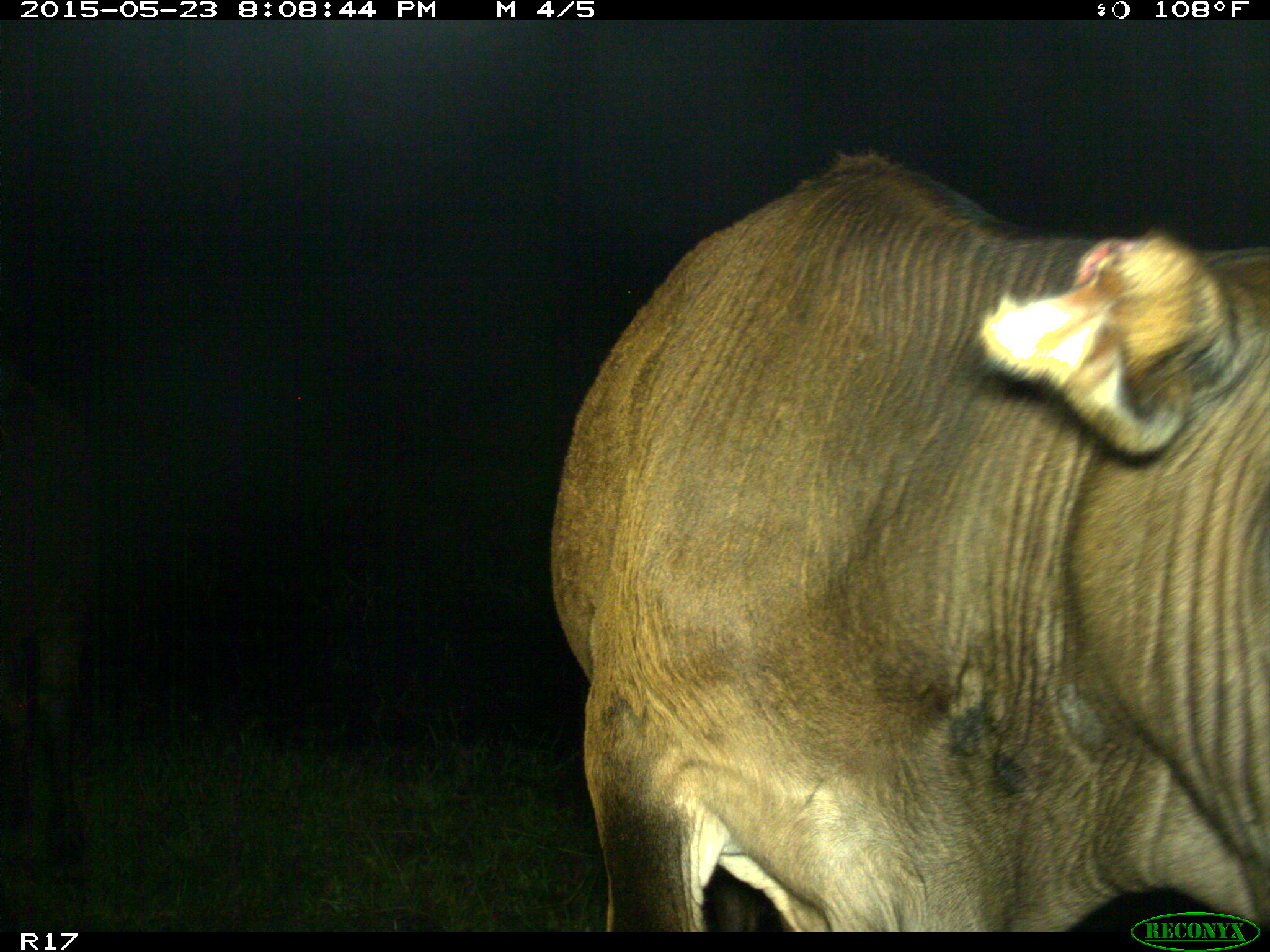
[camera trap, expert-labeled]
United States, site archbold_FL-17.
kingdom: Animalia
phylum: Chordata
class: Mammalia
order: Artiodactyla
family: Bovidae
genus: Bos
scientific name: Bos taurus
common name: domestic cow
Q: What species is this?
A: Bos taurus (domestic cow).